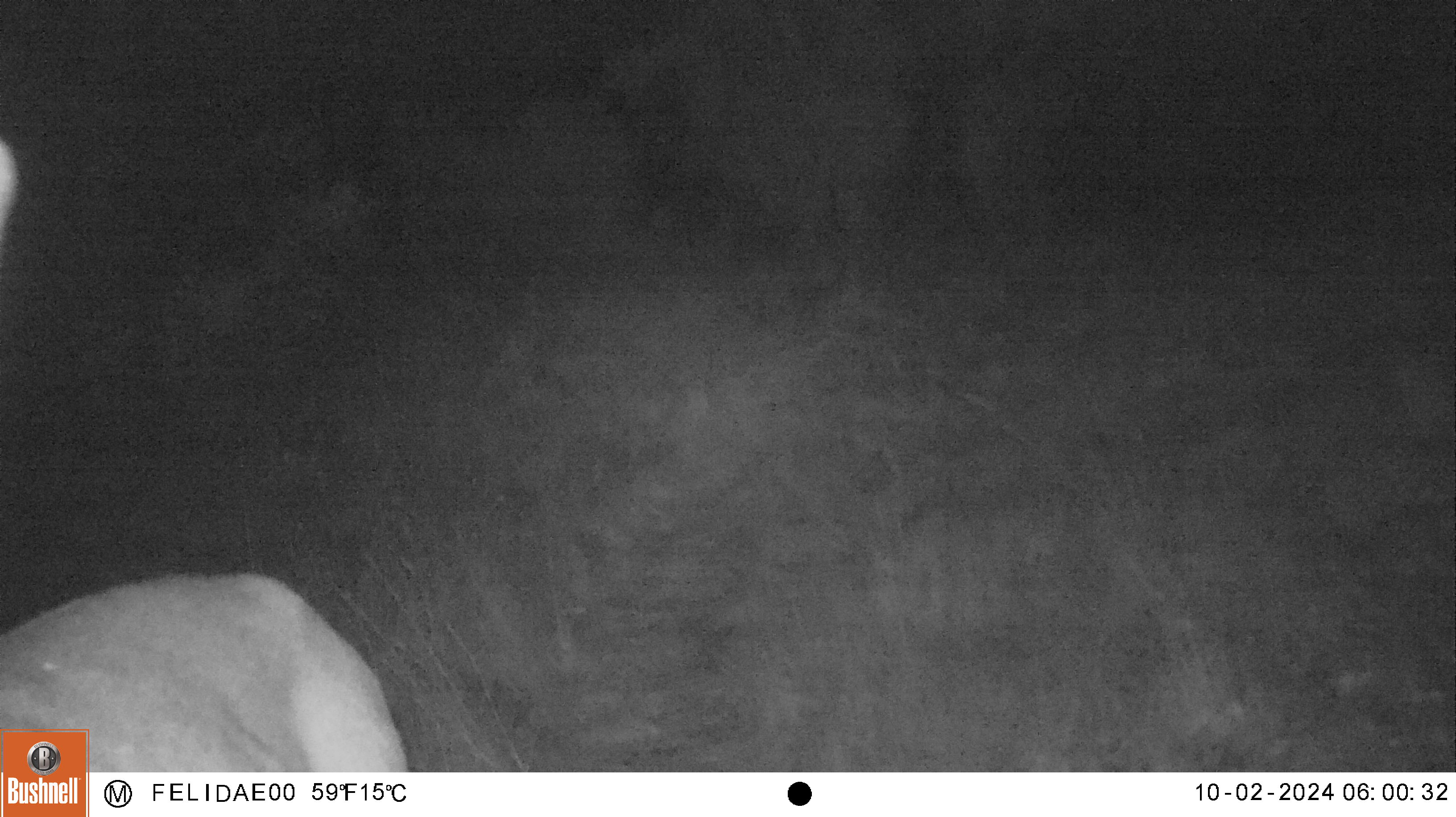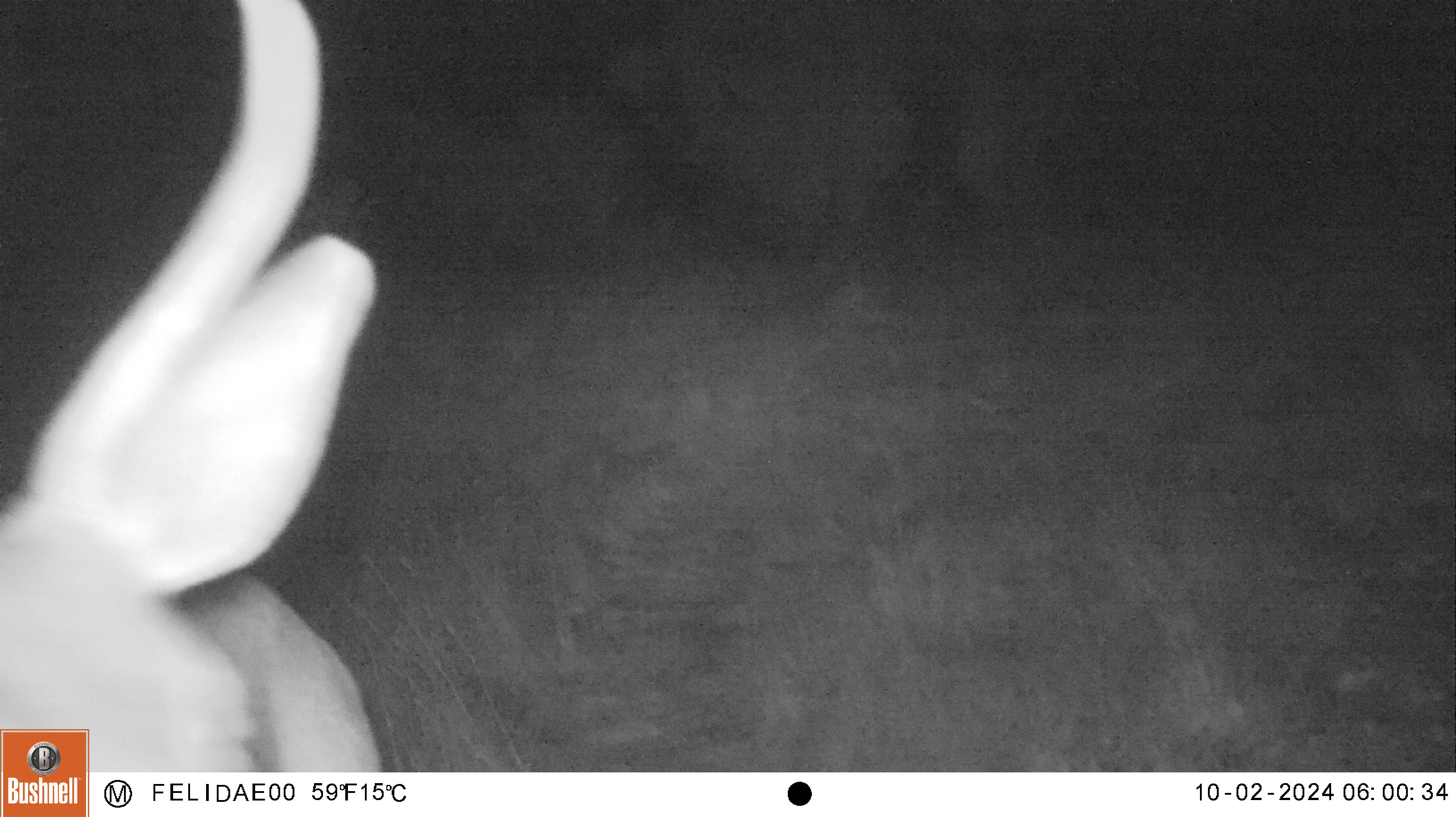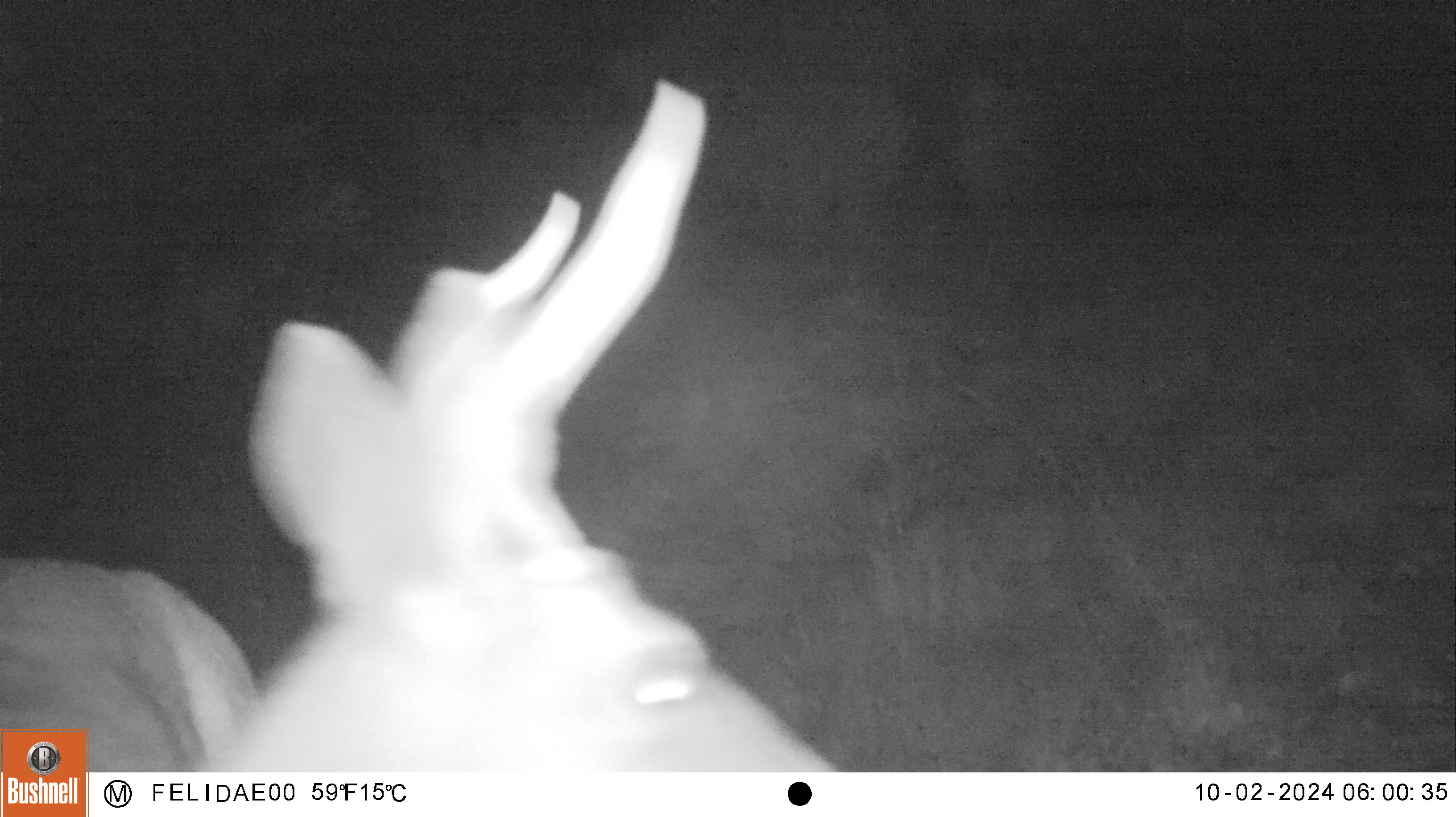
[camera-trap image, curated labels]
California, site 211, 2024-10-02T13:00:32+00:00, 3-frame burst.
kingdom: Animalia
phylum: Chordata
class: Mammalia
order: Artiodactyla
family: Cervidae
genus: Odocoileus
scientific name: Odocoileus hemionus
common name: mule deer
Mule deer (Odocoileus hemionus).